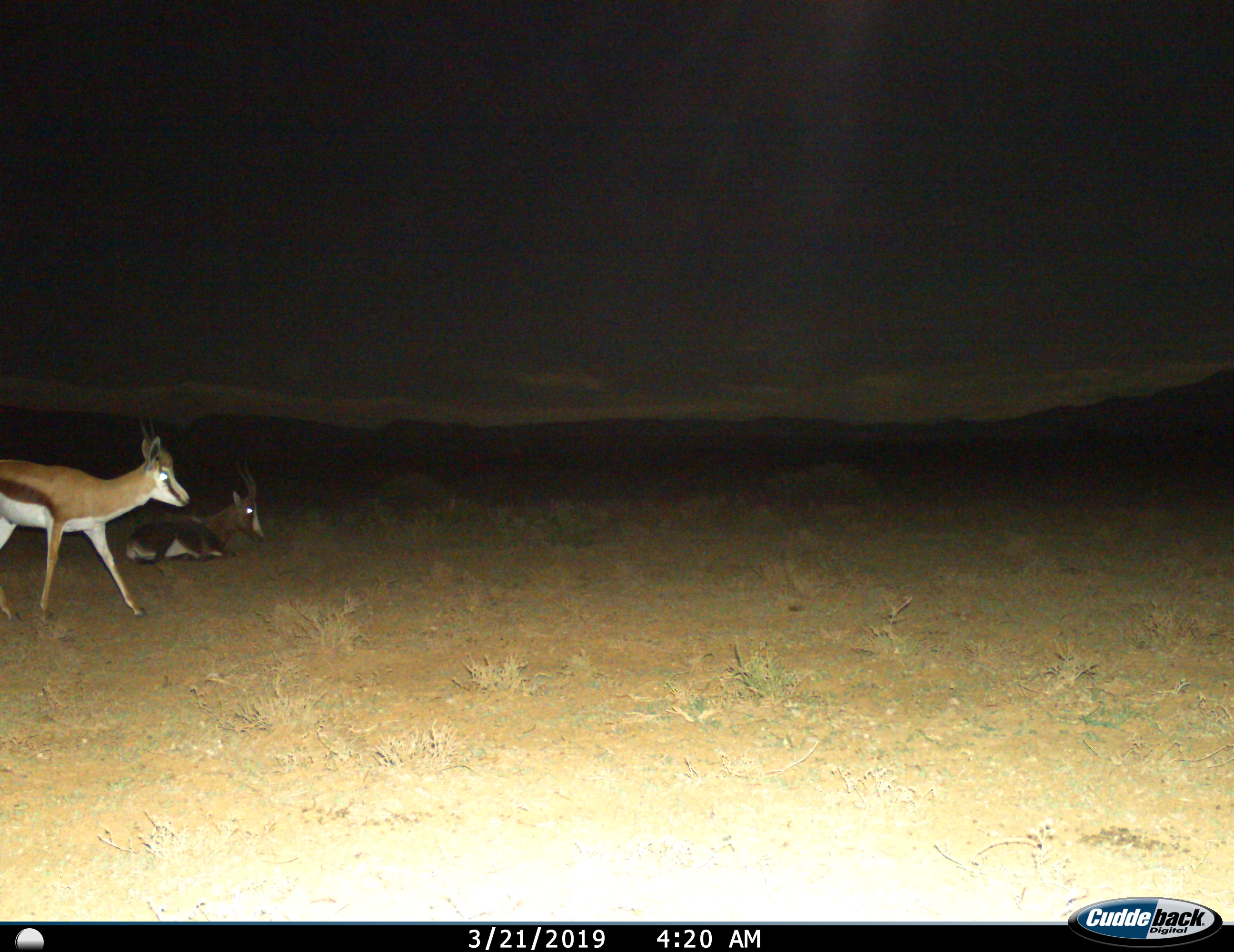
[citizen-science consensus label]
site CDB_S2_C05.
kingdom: Animalia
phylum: Chordata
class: Mammalia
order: Artiodactyla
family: Bovidae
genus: Antidorcas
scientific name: Antidorcas marsupialis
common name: springbok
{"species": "springbok (Antidorcas marsupialis)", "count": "2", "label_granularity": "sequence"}